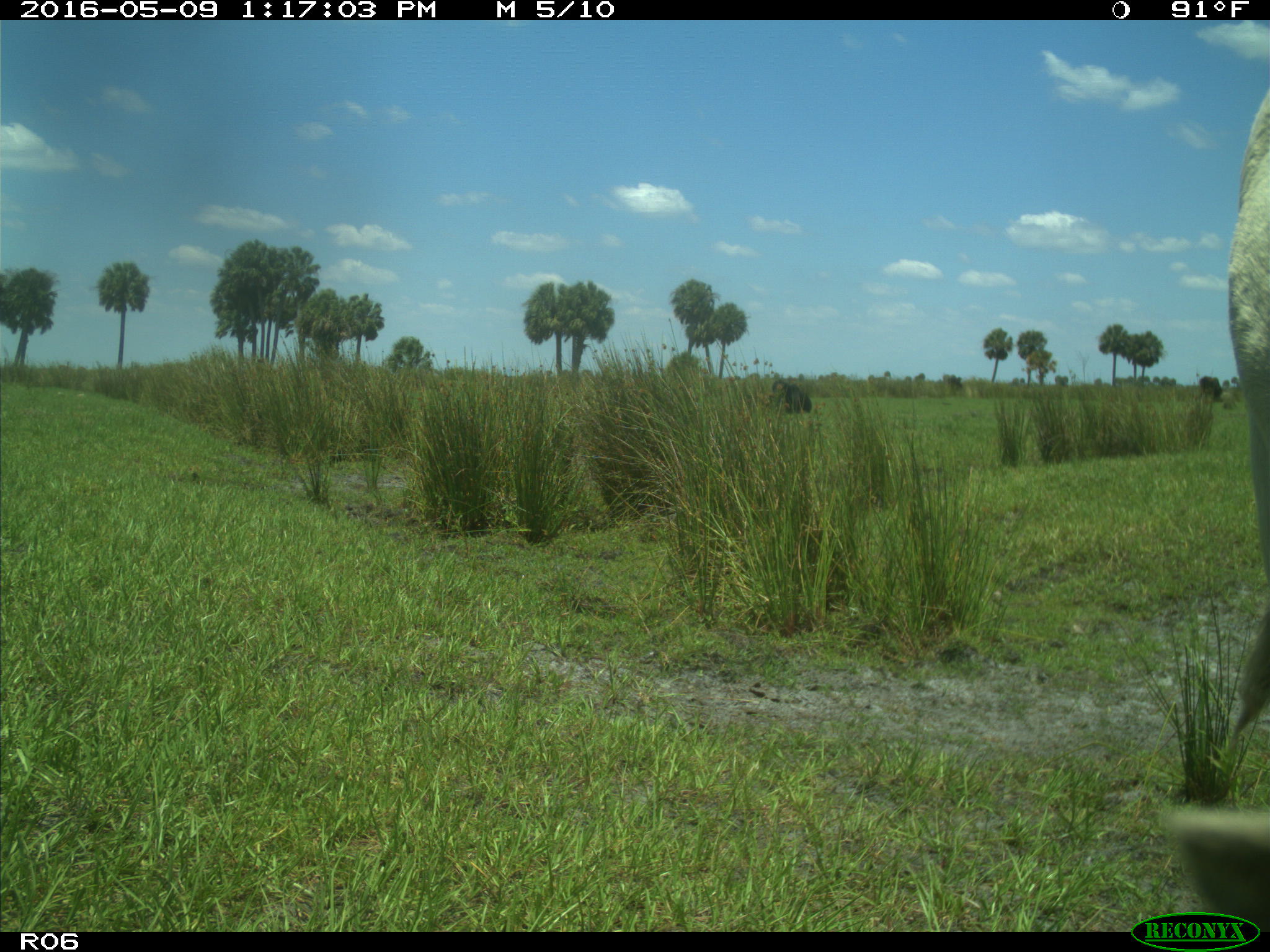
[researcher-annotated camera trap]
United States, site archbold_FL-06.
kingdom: Animalia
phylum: Chordata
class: Mammalia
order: Artiodactyla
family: Bovidae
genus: Bos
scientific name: Bos taurus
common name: domestic cow